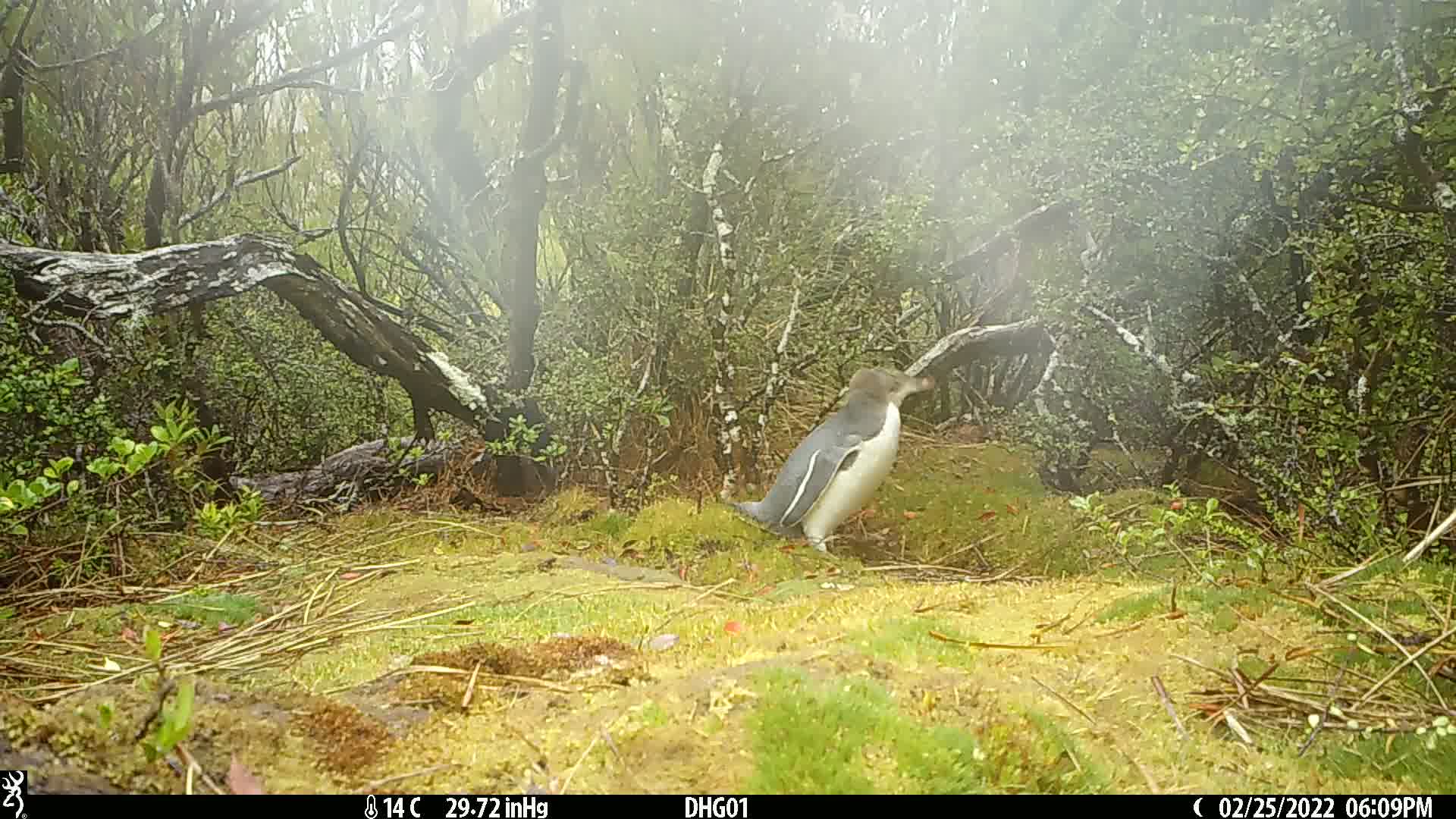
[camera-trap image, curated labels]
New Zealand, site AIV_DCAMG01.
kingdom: Animalia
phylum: Chordata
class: Aves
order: Sphenisciformes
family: Spheniscidae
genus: Megadyptes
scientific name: Megadyptes antipodes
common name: yellow-eyed penguin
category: yellow eyed penguin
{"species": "yellow eyed penguin (yellow-eyed penguin) (Megadyptes antipodes)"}